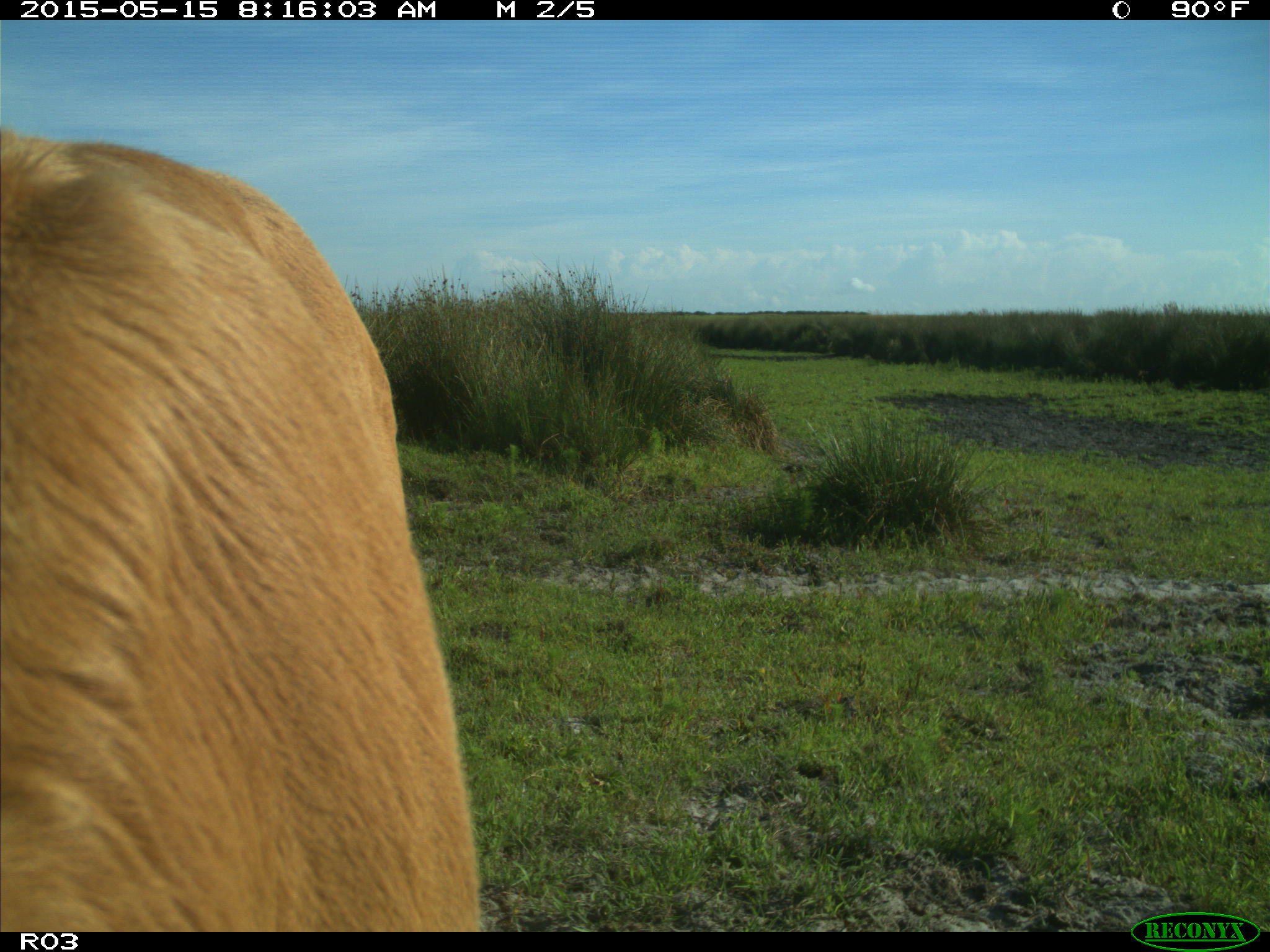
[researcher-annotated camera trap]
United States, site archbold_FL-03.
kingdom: Animalia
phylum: Chordata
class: Mammalia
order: Artiodactyla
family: Bovidae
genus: Bos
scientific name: Bos taurus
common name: domestic cow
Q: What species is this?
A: Bos taurus (domestic cow).